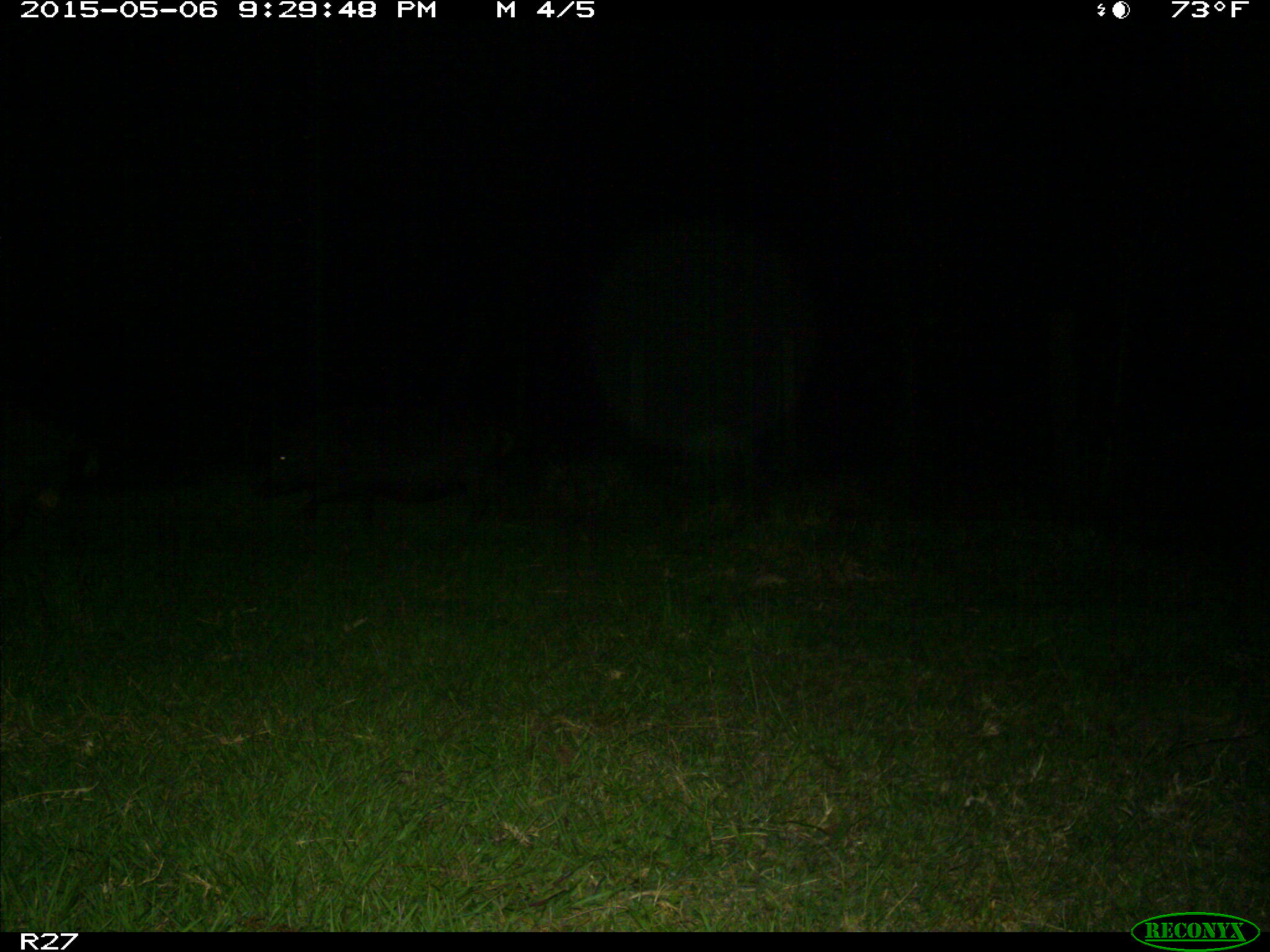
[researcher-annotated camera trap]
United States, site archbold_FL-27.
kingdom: Animalia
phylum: Chordata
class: Mammalia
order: Artiodactyla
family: Suidae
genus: Sus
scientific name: Sus scrofa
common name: wild boar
Sus scrofa (wild boar).